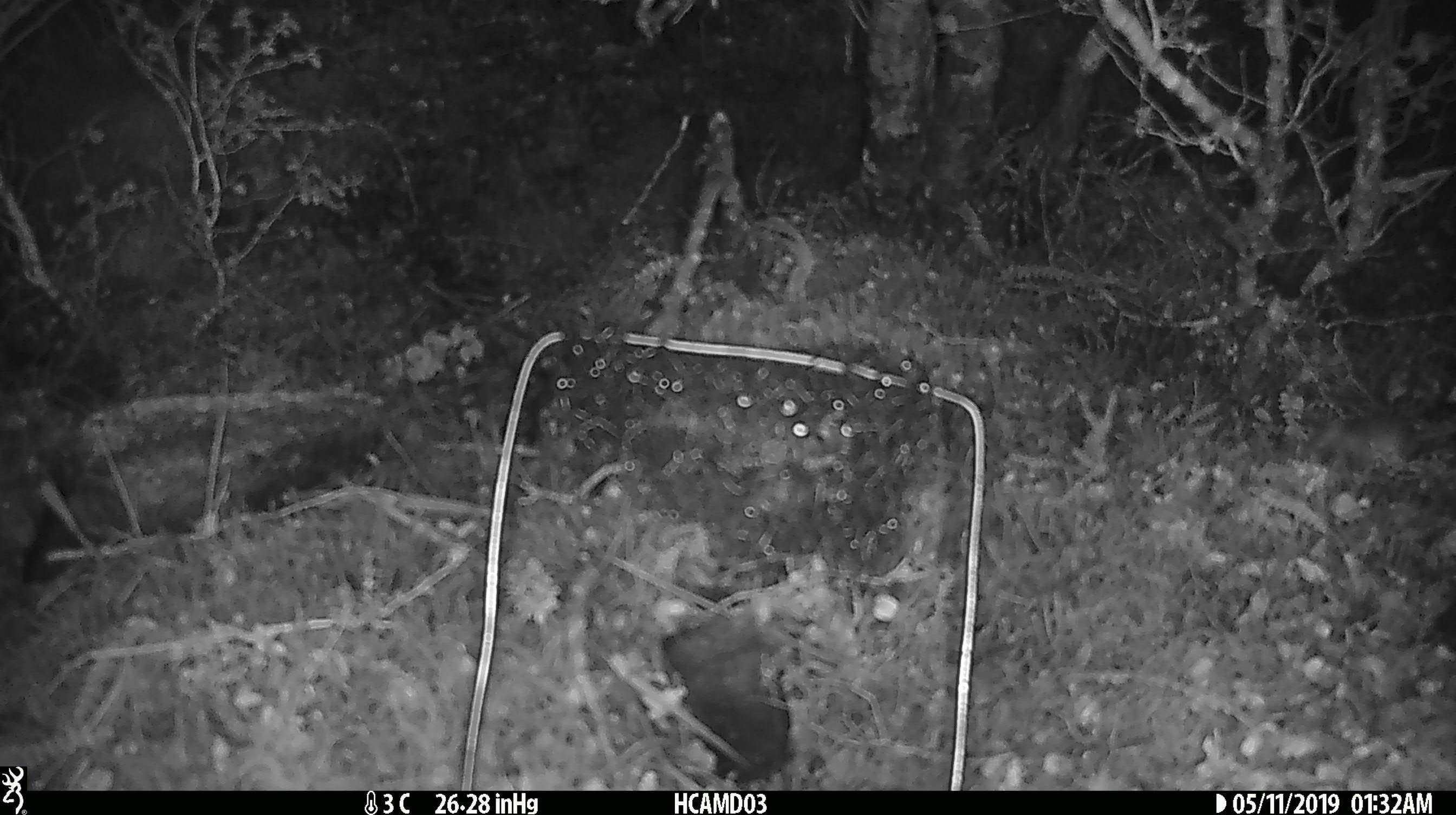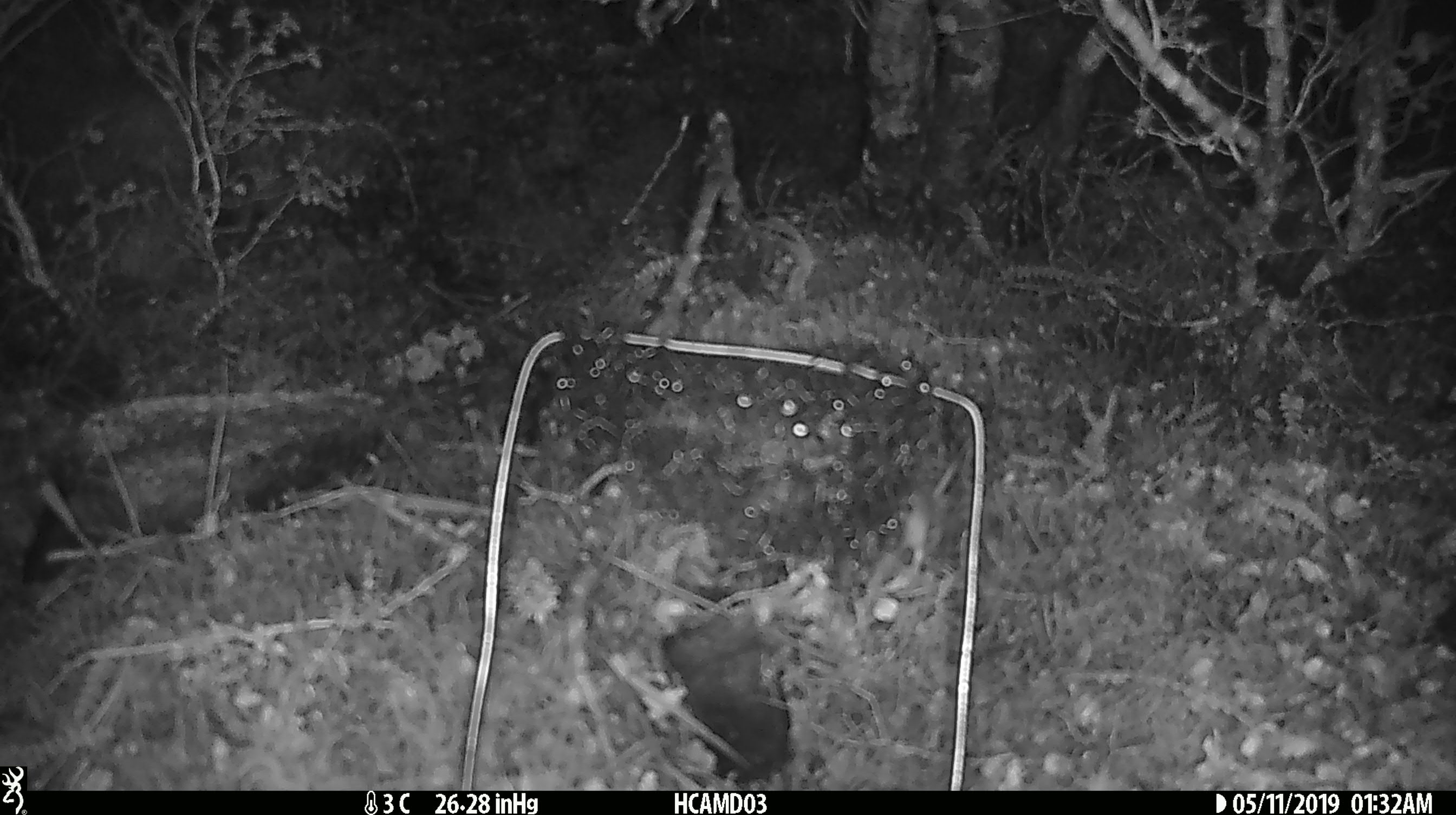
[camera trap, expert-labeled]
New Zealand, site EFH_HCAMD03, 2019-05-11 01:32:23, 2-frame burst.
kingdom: Animalia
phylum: Chordata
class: Mammalia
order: Rodentia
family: Muridae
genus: Mus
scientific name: Mus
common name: mouse